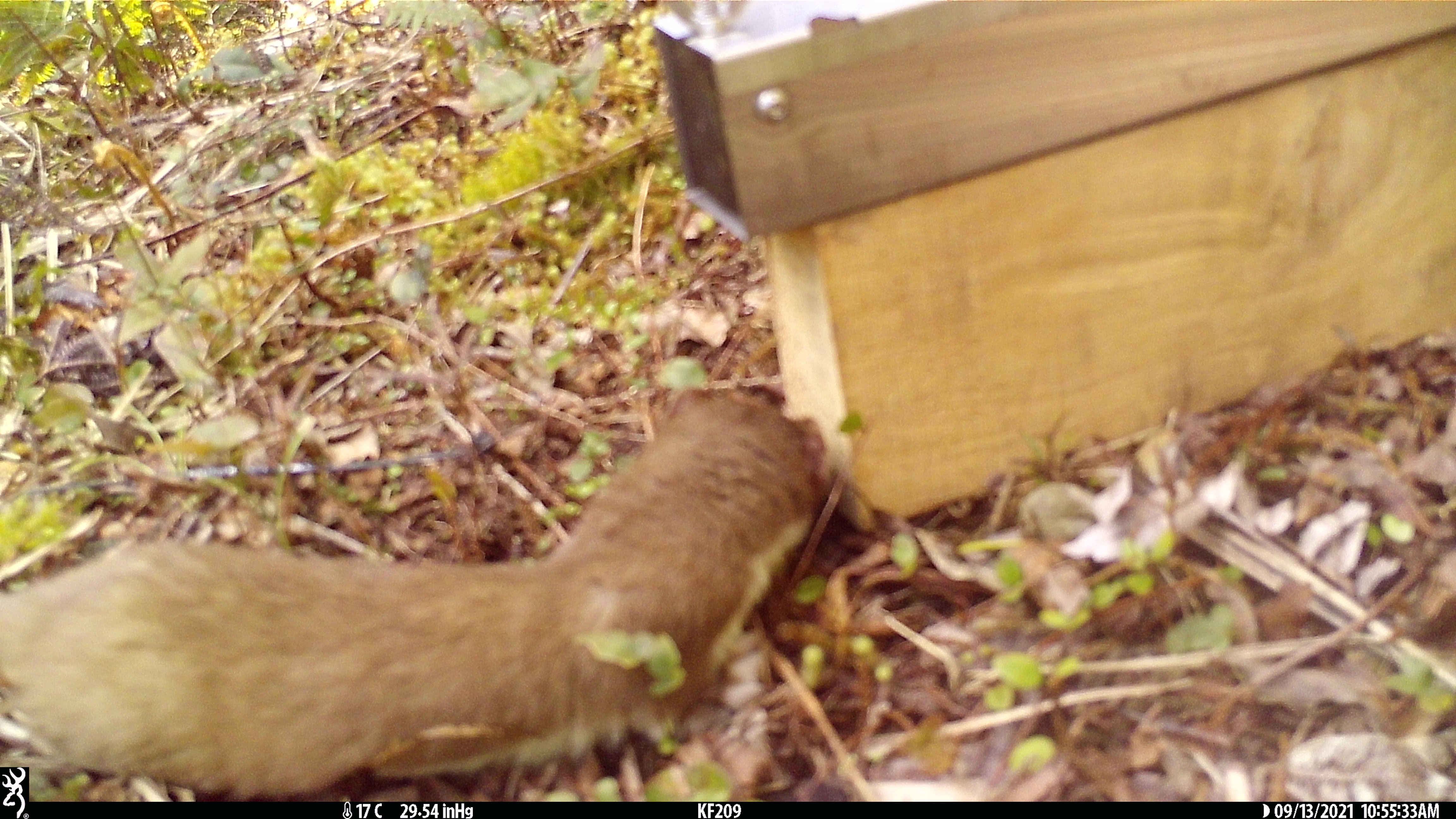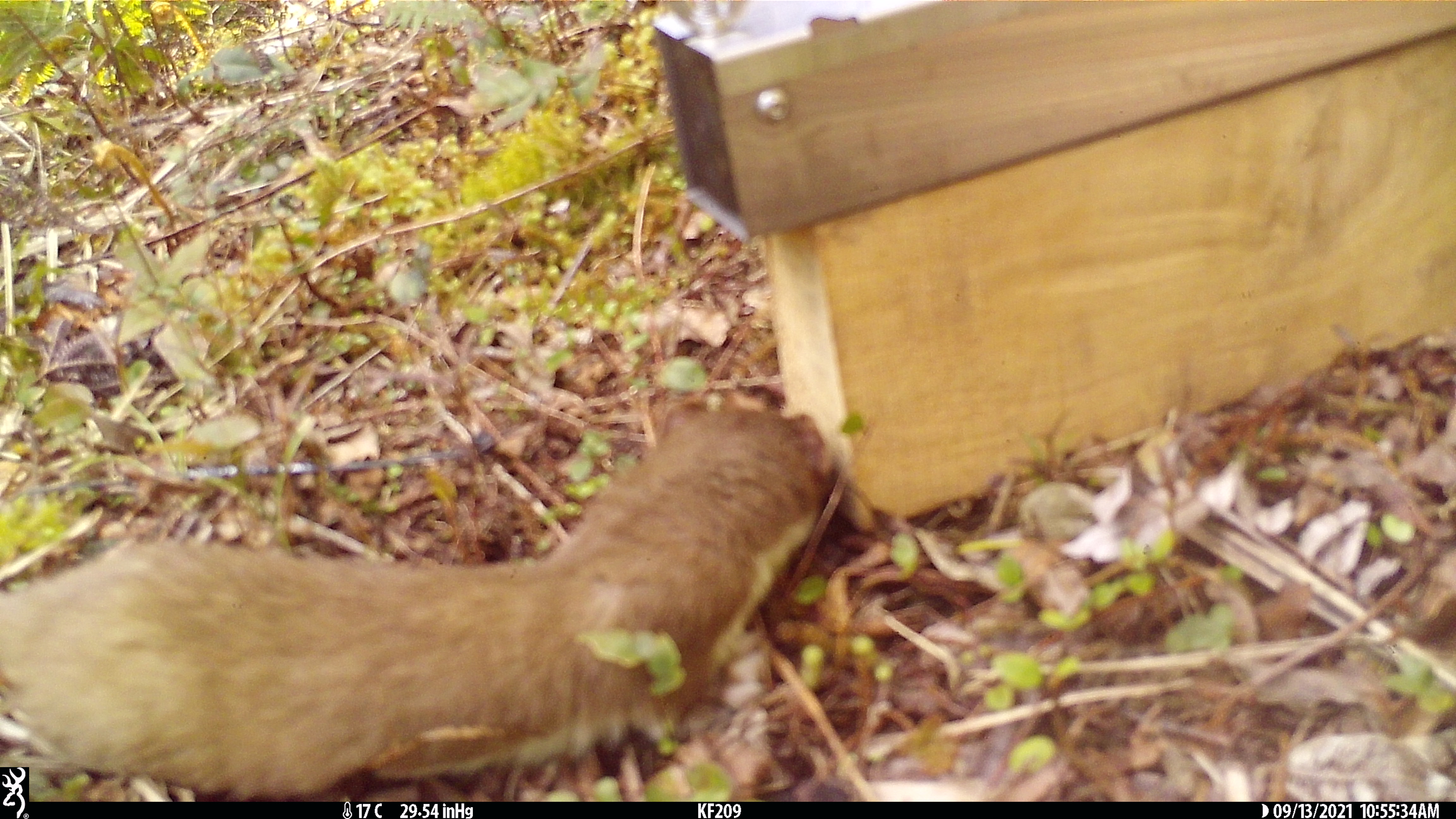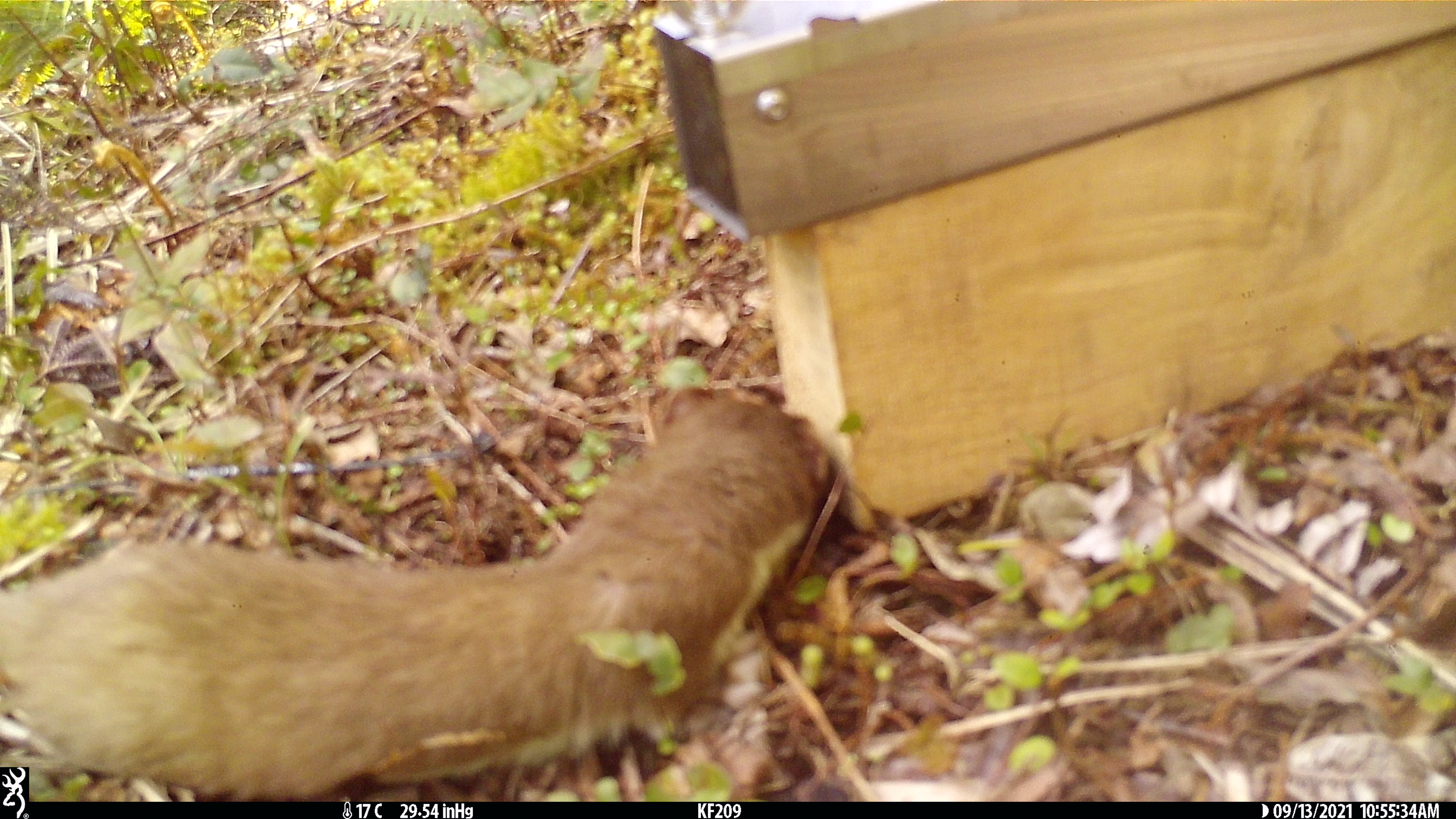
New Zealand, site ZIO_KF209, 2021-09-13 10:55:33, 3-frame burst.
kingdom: Animalia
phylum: Chordata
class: Mammalia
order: Carnivora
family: Mustelidae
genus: Mustela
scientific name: Mustela erminea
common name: stoat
Stoat (Mustela erminea).